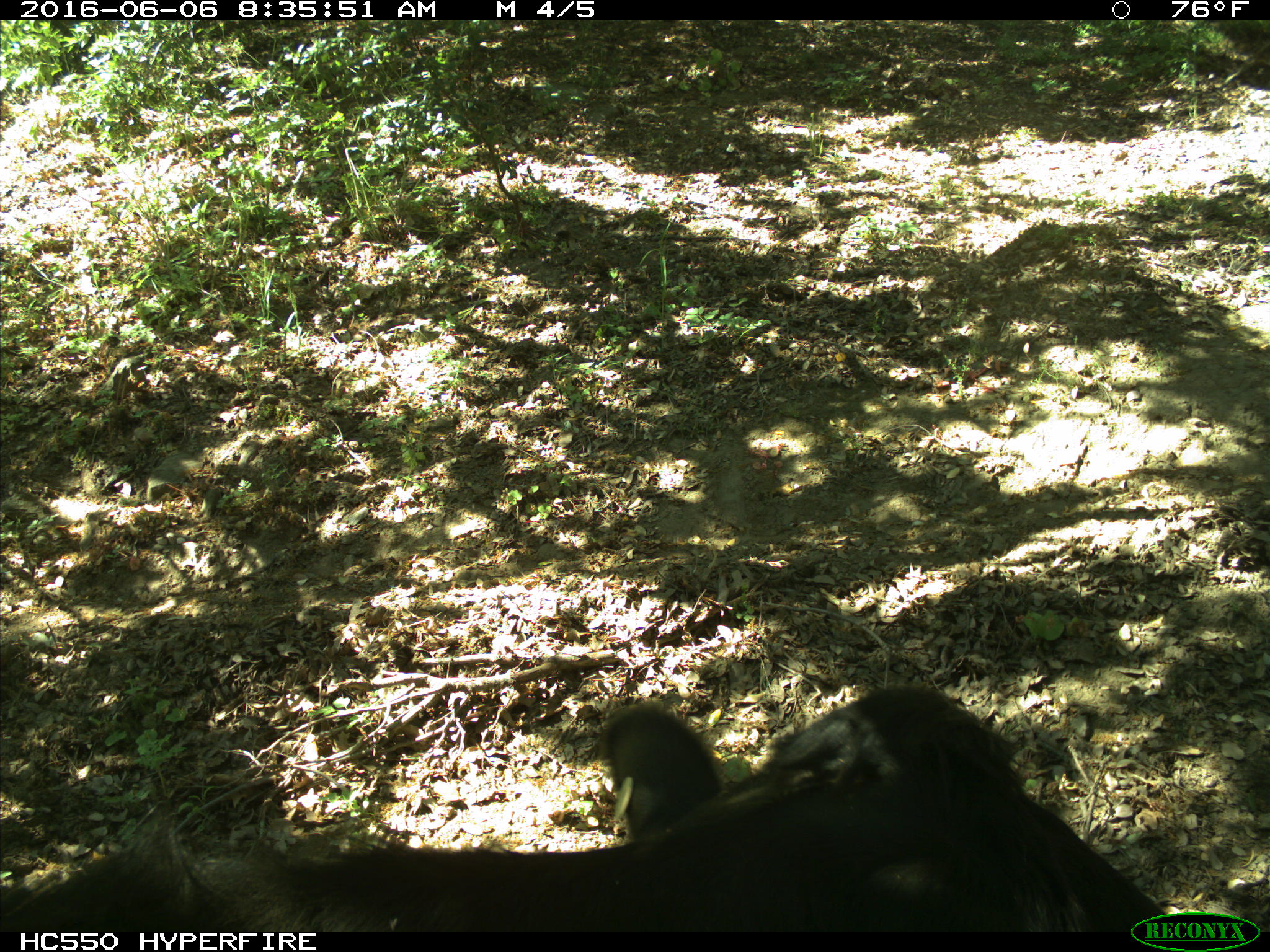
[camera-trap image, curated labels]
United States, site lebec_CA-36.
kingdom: Animalia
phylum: Chordata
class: Mammalia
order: Artiodactyla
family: Bovidae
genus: Bos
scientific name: Bos taurus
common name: domestic cow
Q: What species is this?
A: Bos taurus (domestic cow).